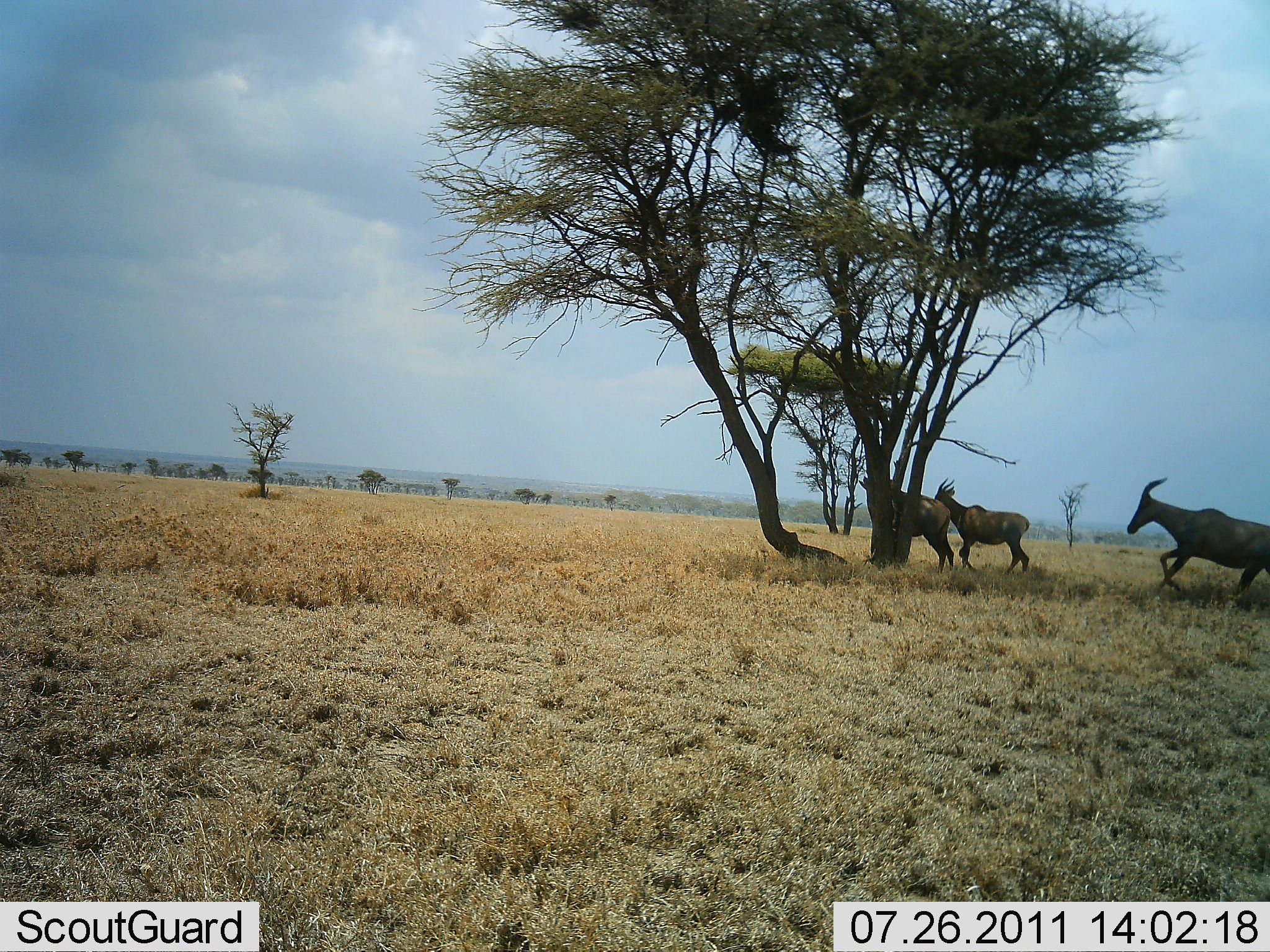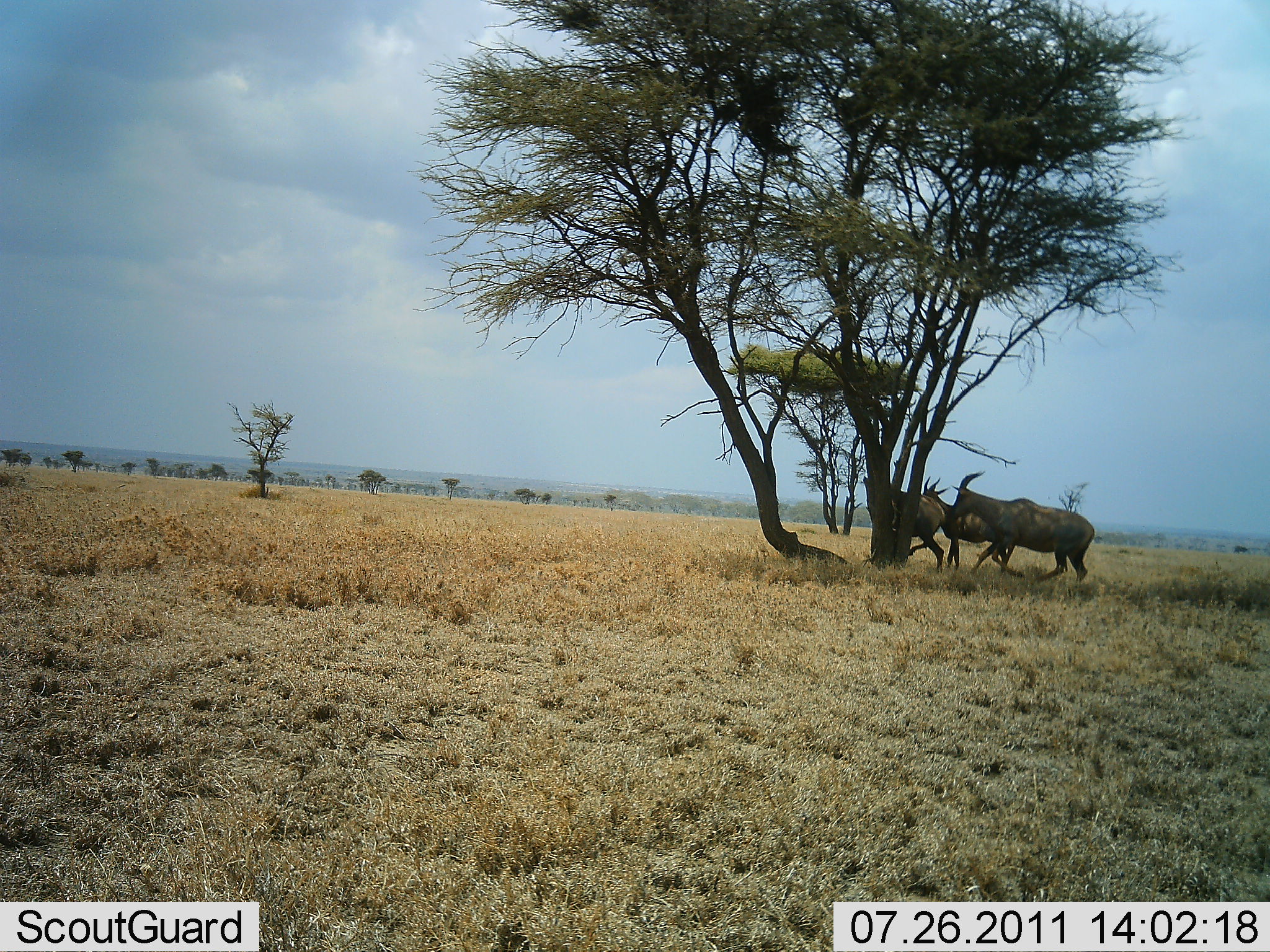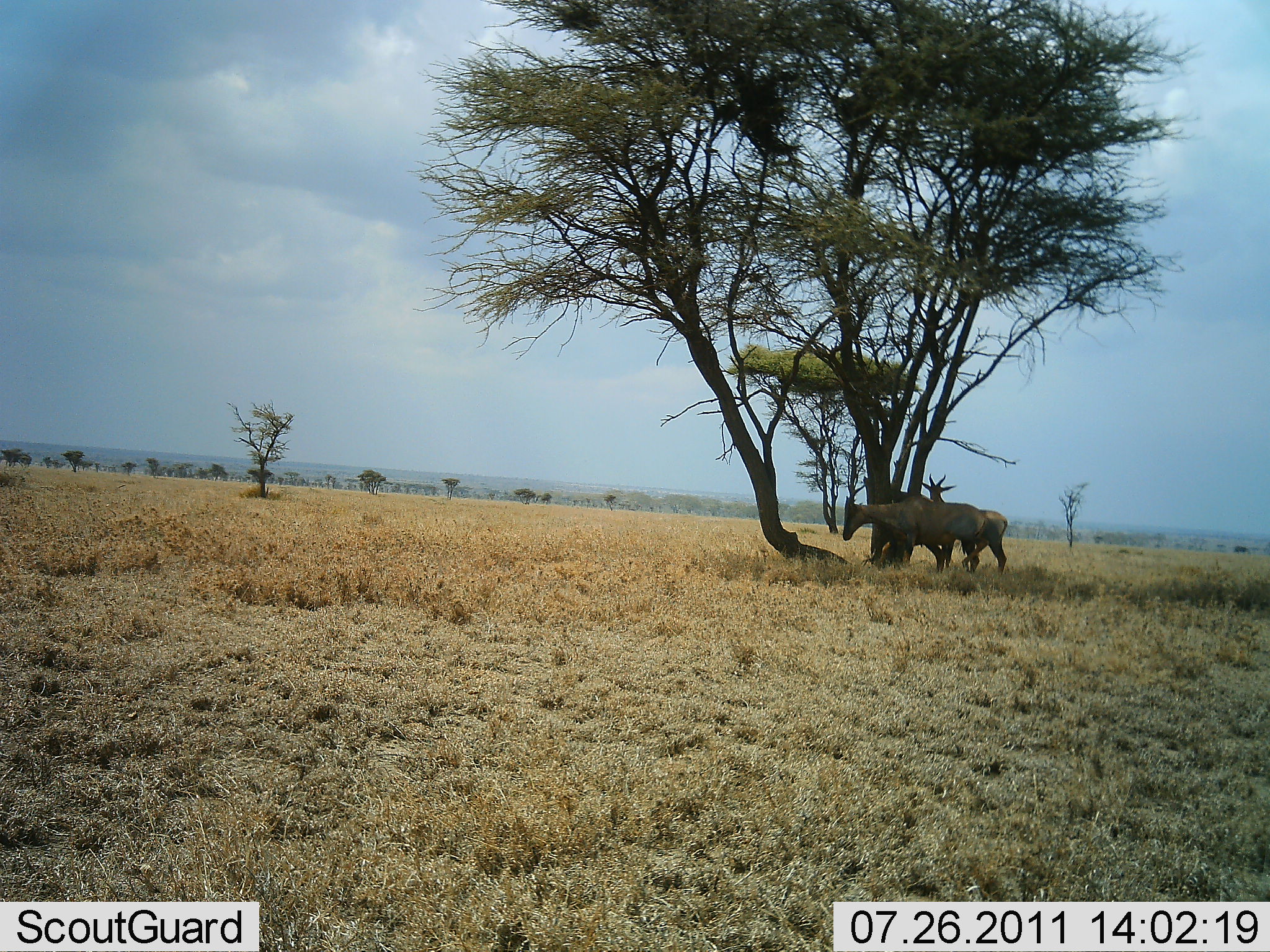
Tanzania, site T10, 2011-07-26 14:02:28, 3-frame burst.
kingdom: Animalia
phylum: Chordata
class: Mammalia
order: Artiodactyla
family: Bovidae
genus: Damaliscus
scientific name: Damaliscus lunatus jimela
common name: topi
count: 3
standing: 23%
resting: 0%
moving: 85%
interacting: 0%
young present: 0%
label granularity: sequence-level